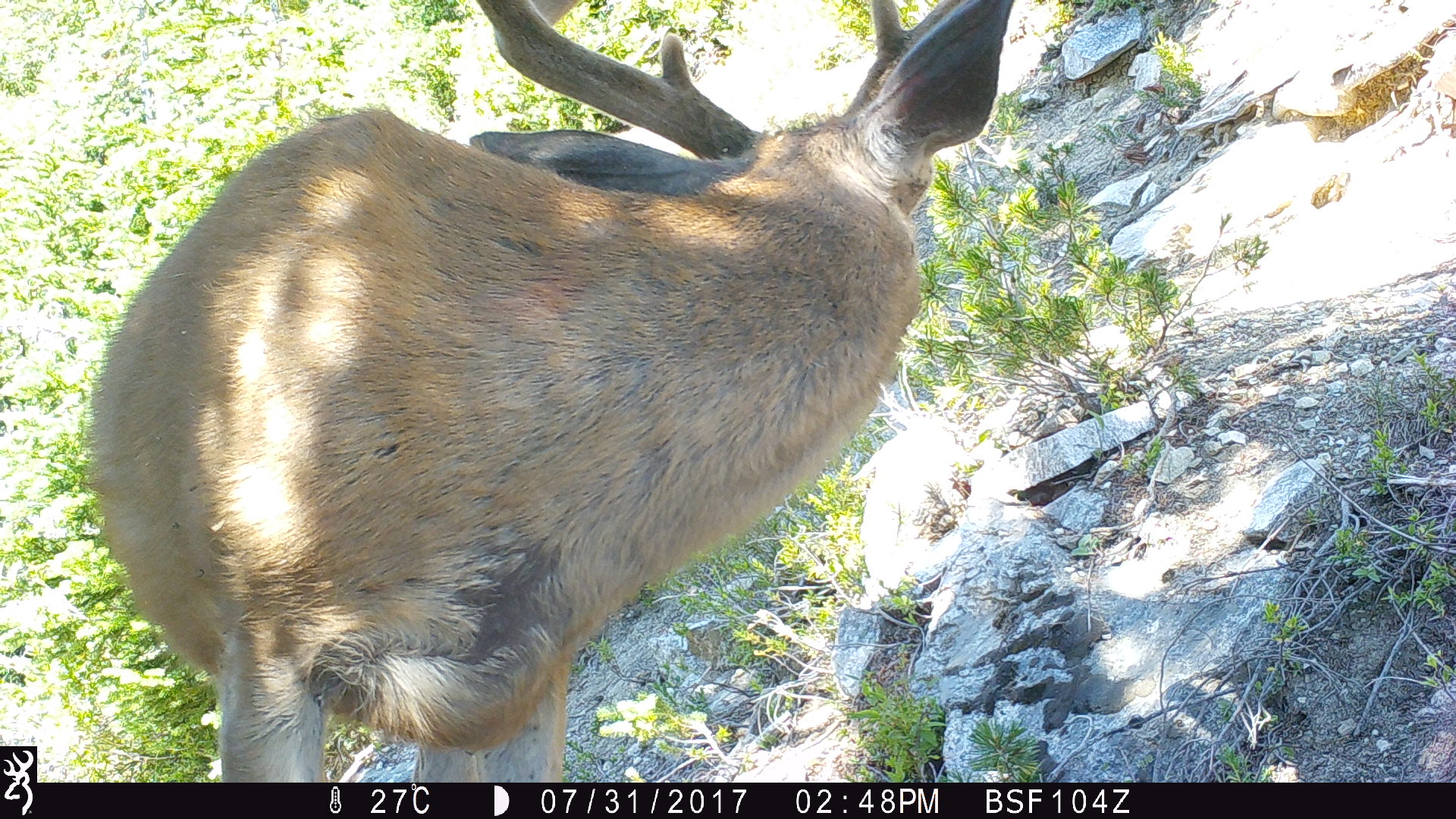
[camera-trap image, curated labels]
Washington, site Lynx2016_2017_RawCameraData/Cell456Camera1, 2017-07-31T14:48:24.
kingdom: Animalia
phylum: Chordata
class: Mammalia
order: Artiodactyla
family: Cervidae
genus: Odocoileus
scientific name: Odocoileus hemionus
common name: mule deer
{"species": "Odocoileus hemionus (mule deer)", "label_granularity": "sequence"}